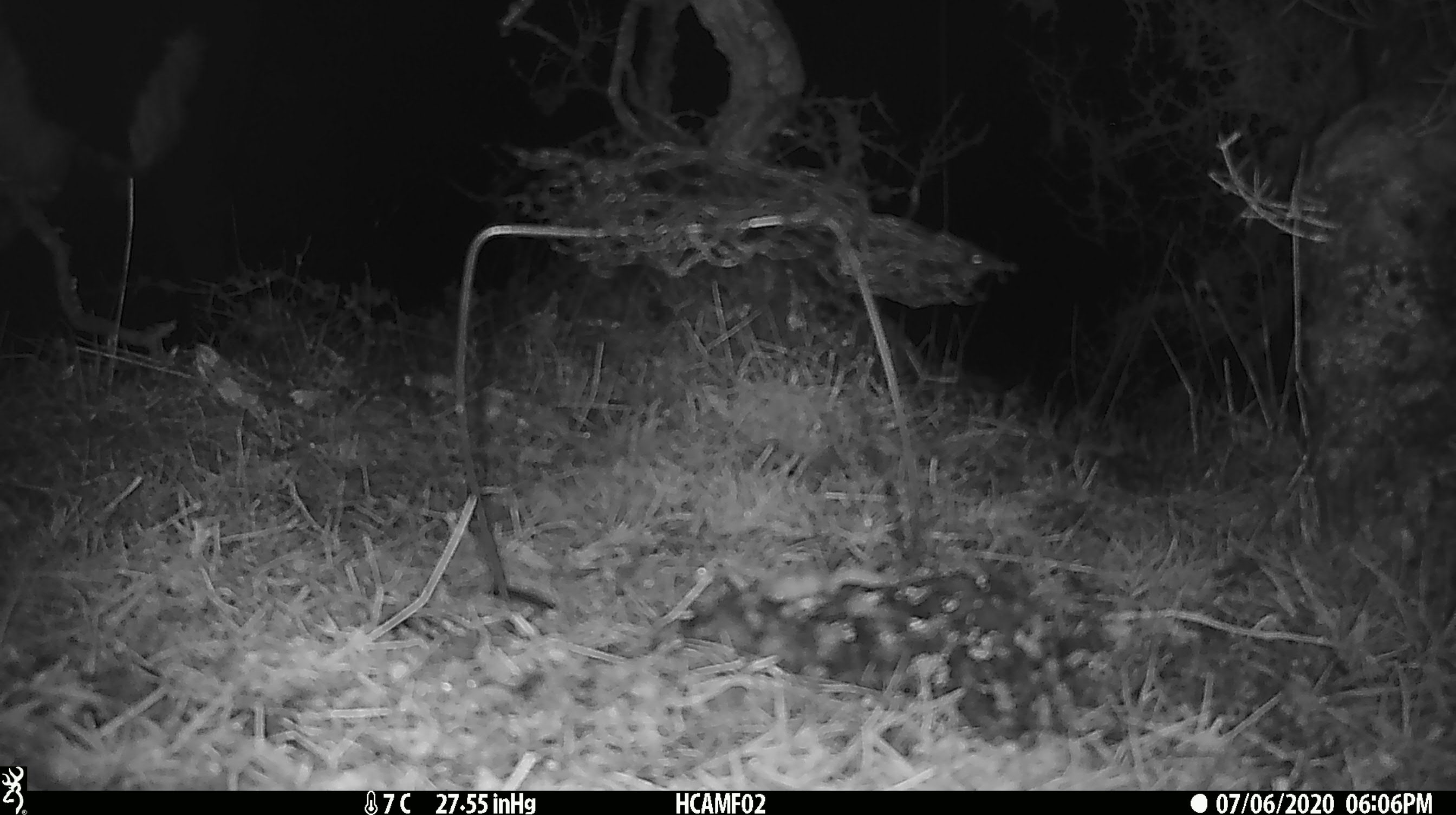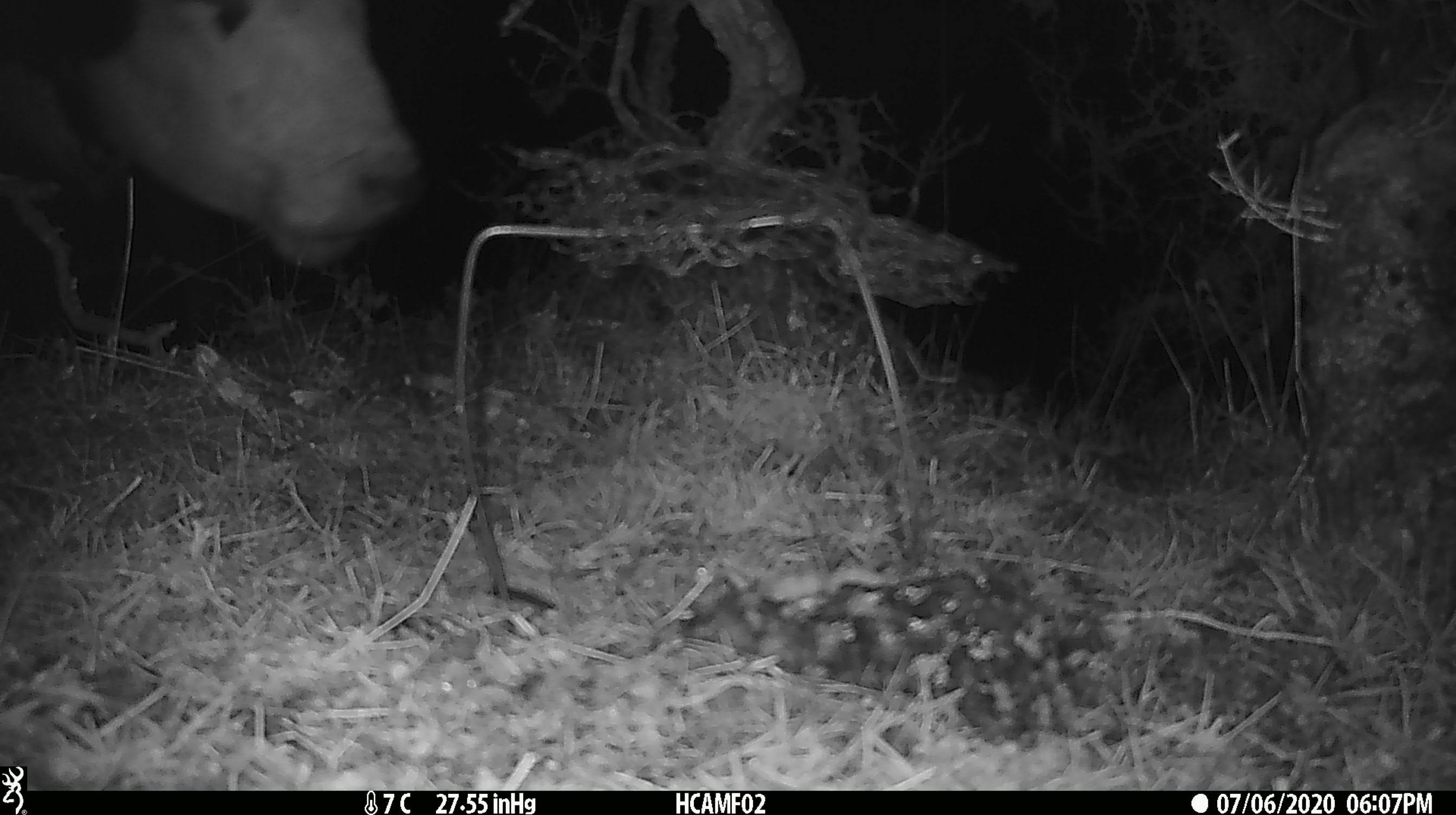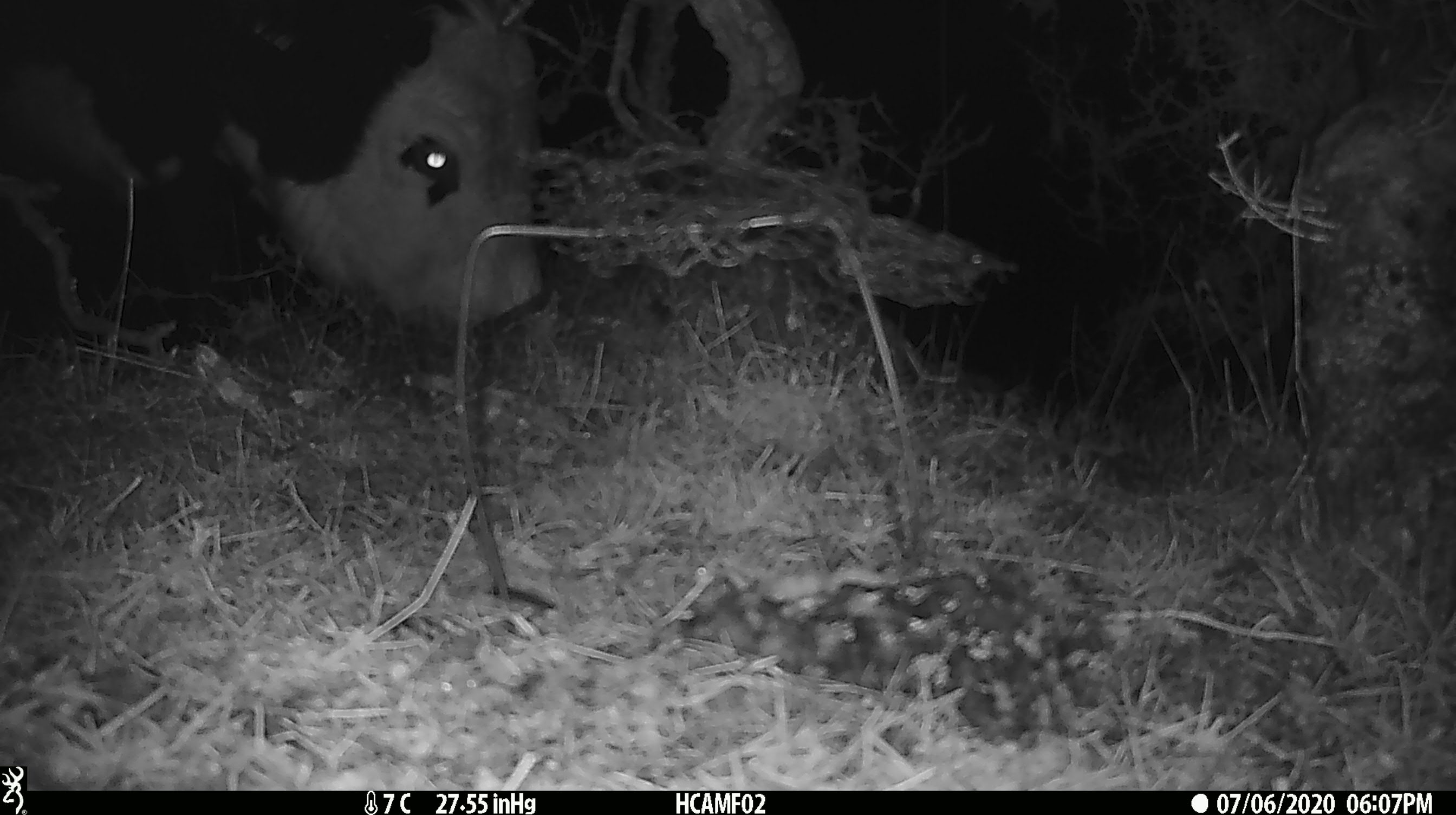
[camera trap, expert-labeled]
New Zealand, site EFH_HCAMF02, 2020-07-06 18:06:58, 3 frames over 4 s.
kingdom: Animalia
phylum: Chordata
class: Mammalia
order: Artiodactyla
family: Bovidae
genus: Bos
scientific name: Bos taurus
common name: domestic cow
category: cow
Cow (domestic cow) (Bos taurus).